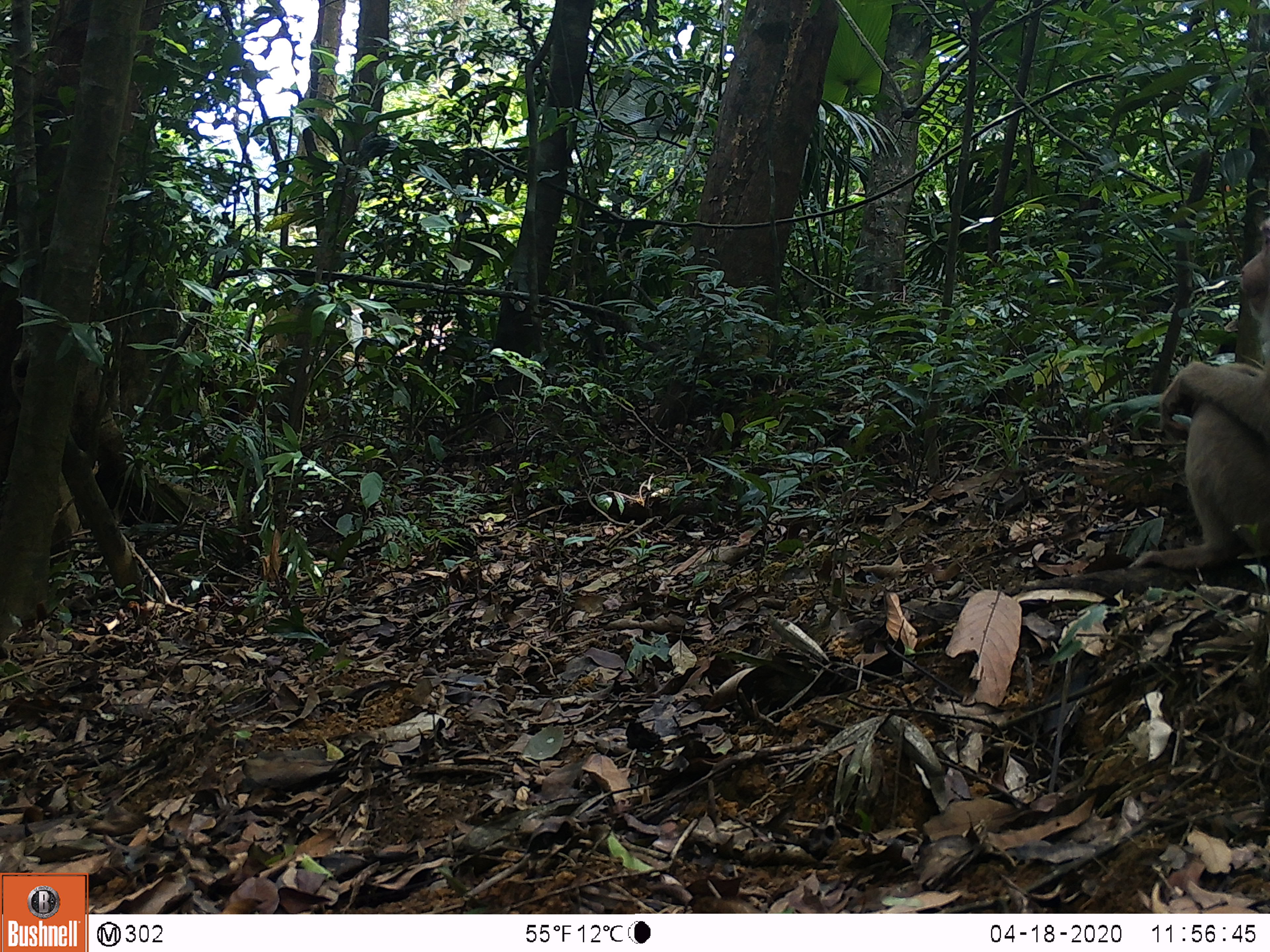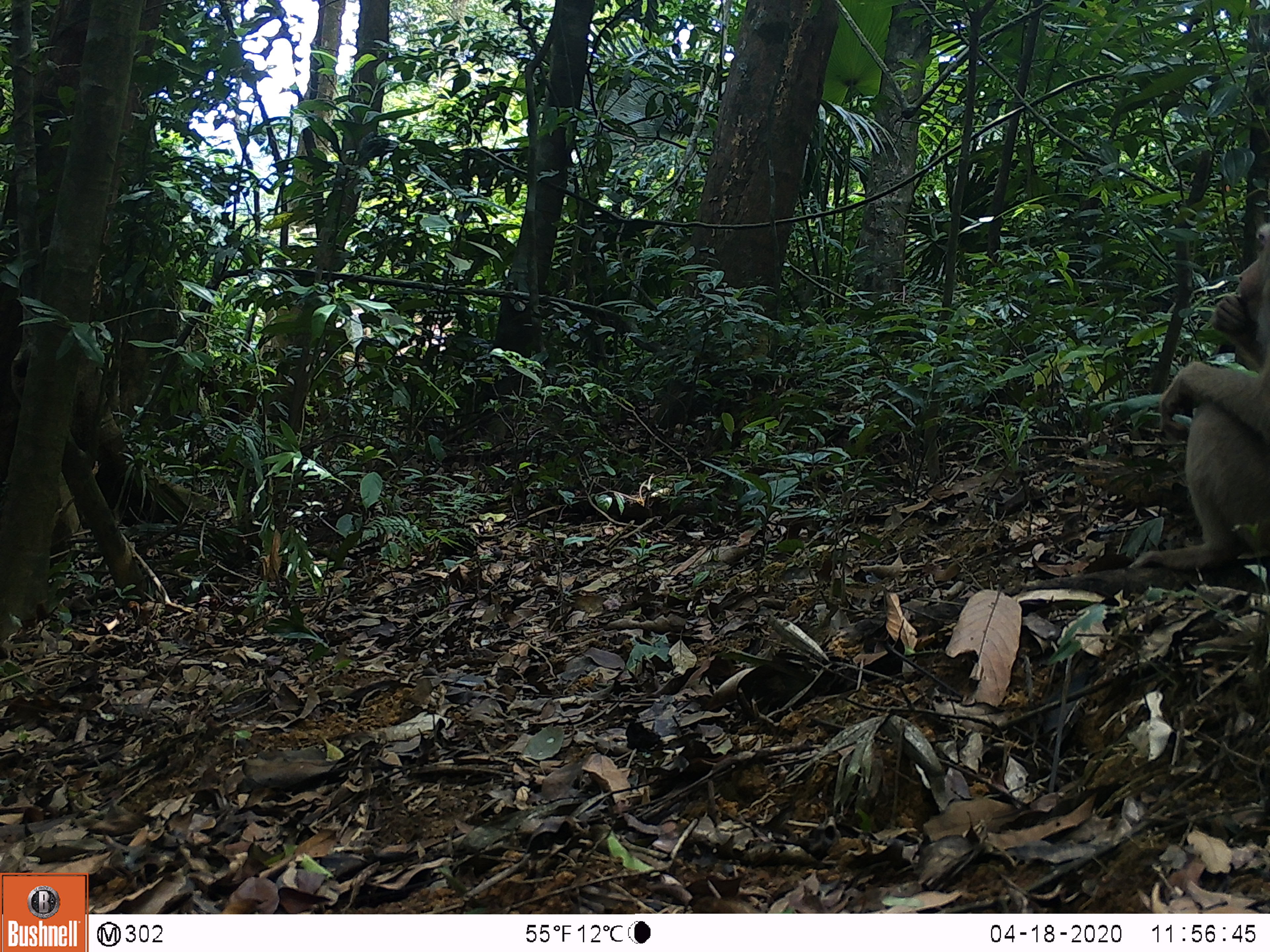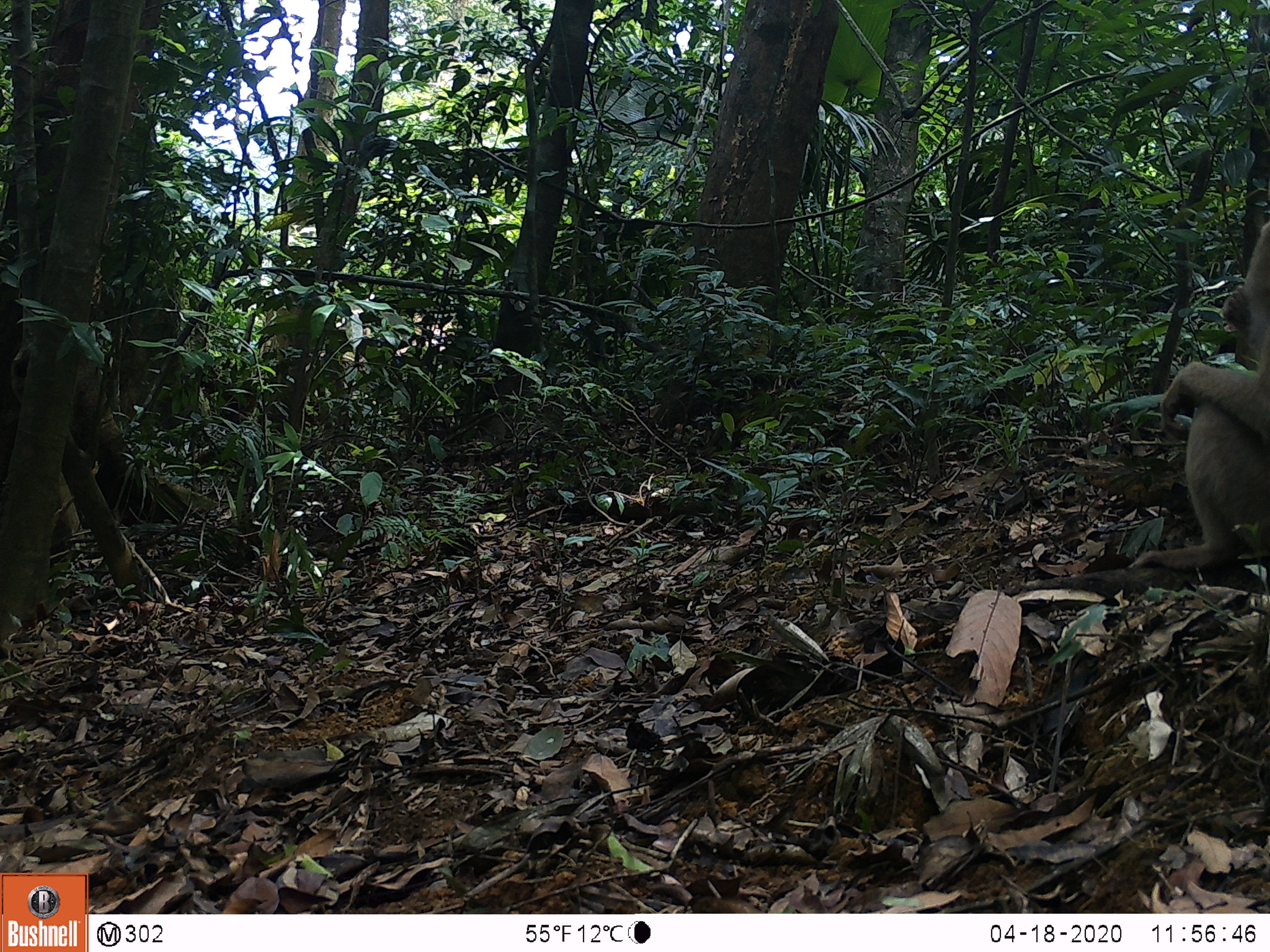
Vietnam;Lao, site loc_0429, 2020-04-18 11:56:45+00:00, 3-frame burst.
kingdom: Animalia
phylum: Chordata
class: Mammalia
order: Primates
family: Cercopithecidae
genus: Macaca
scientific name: Macaca nemestrina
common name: pig-tailed macaque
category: pig tailed macaque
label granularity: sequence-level